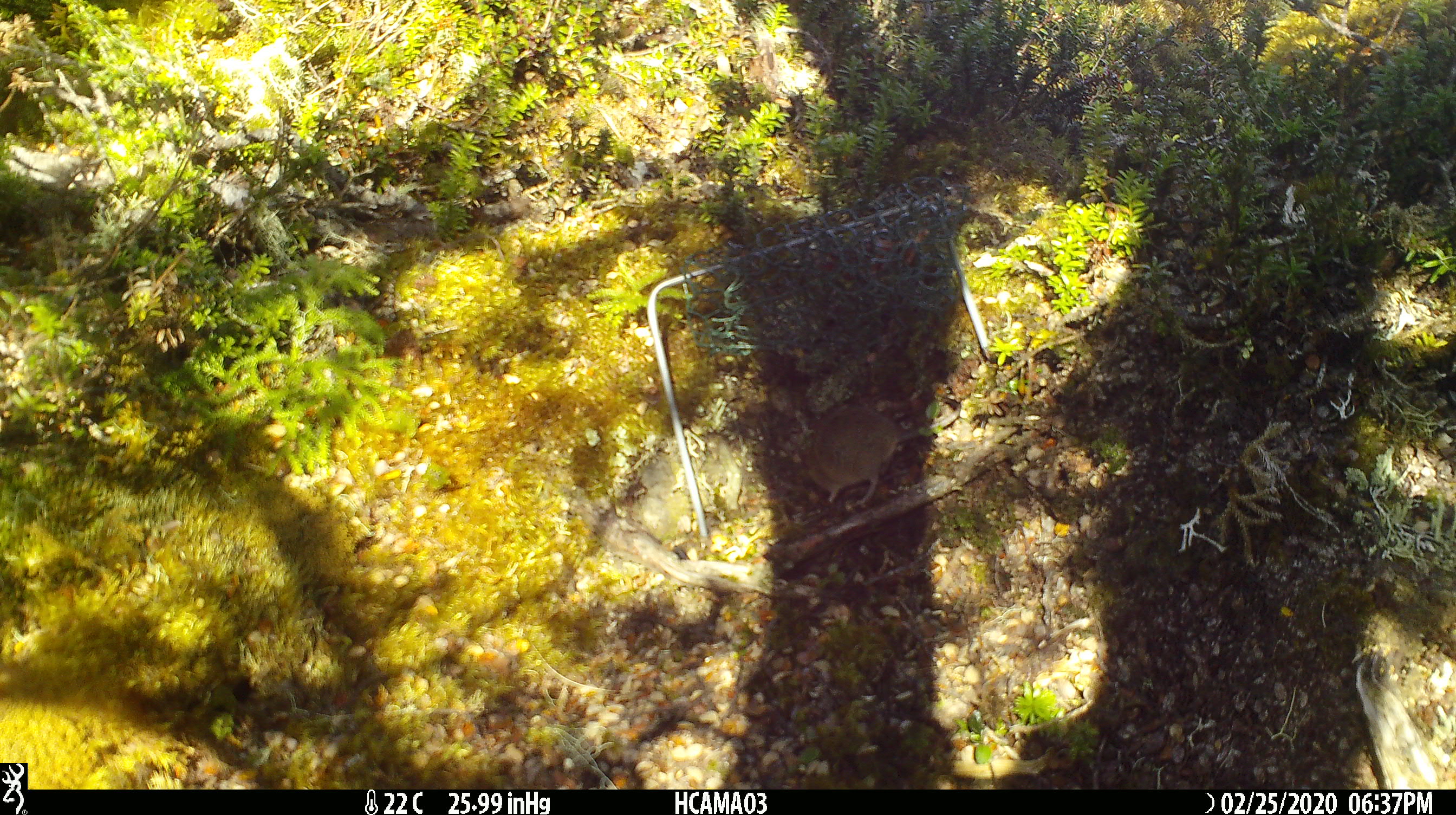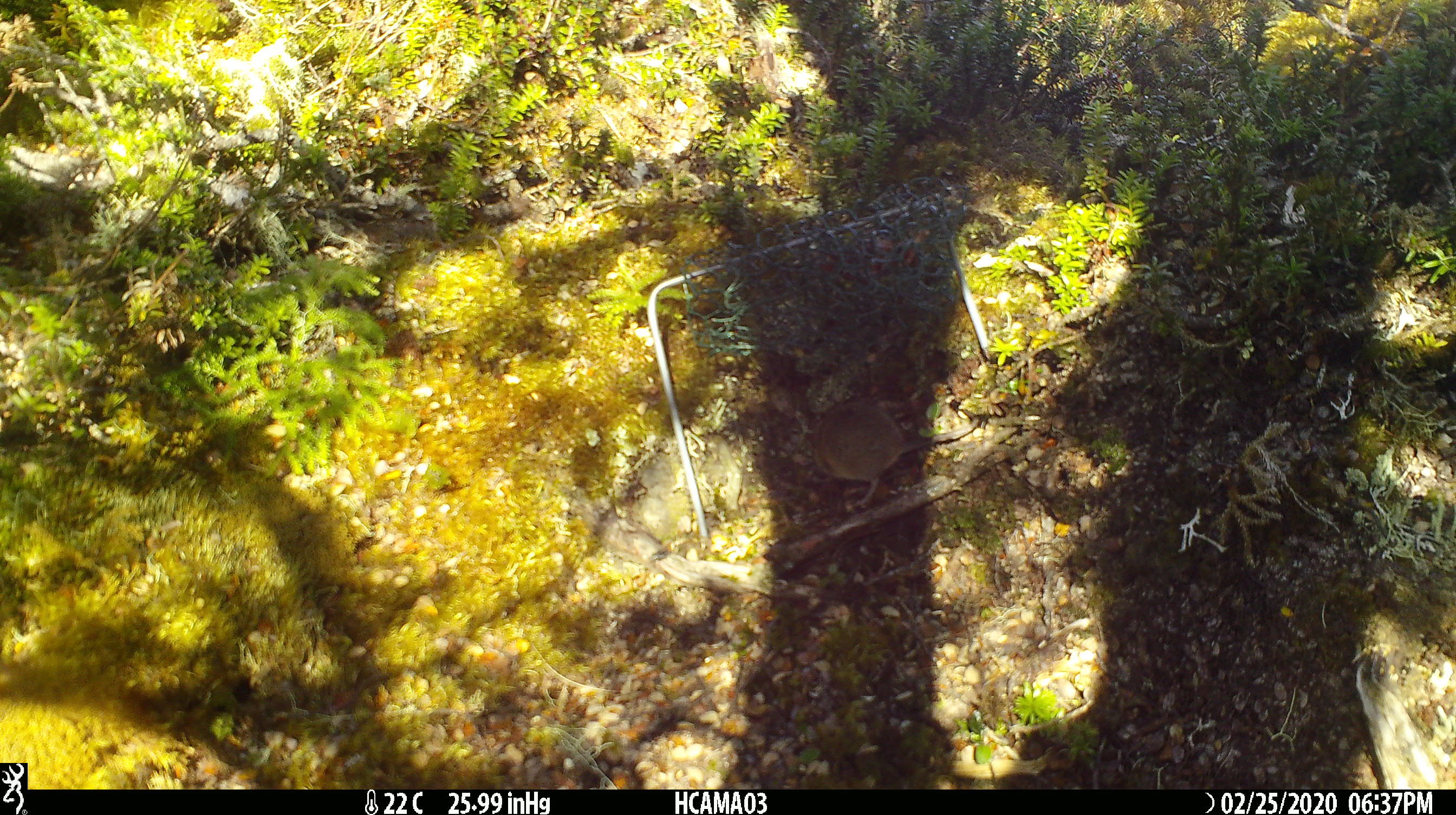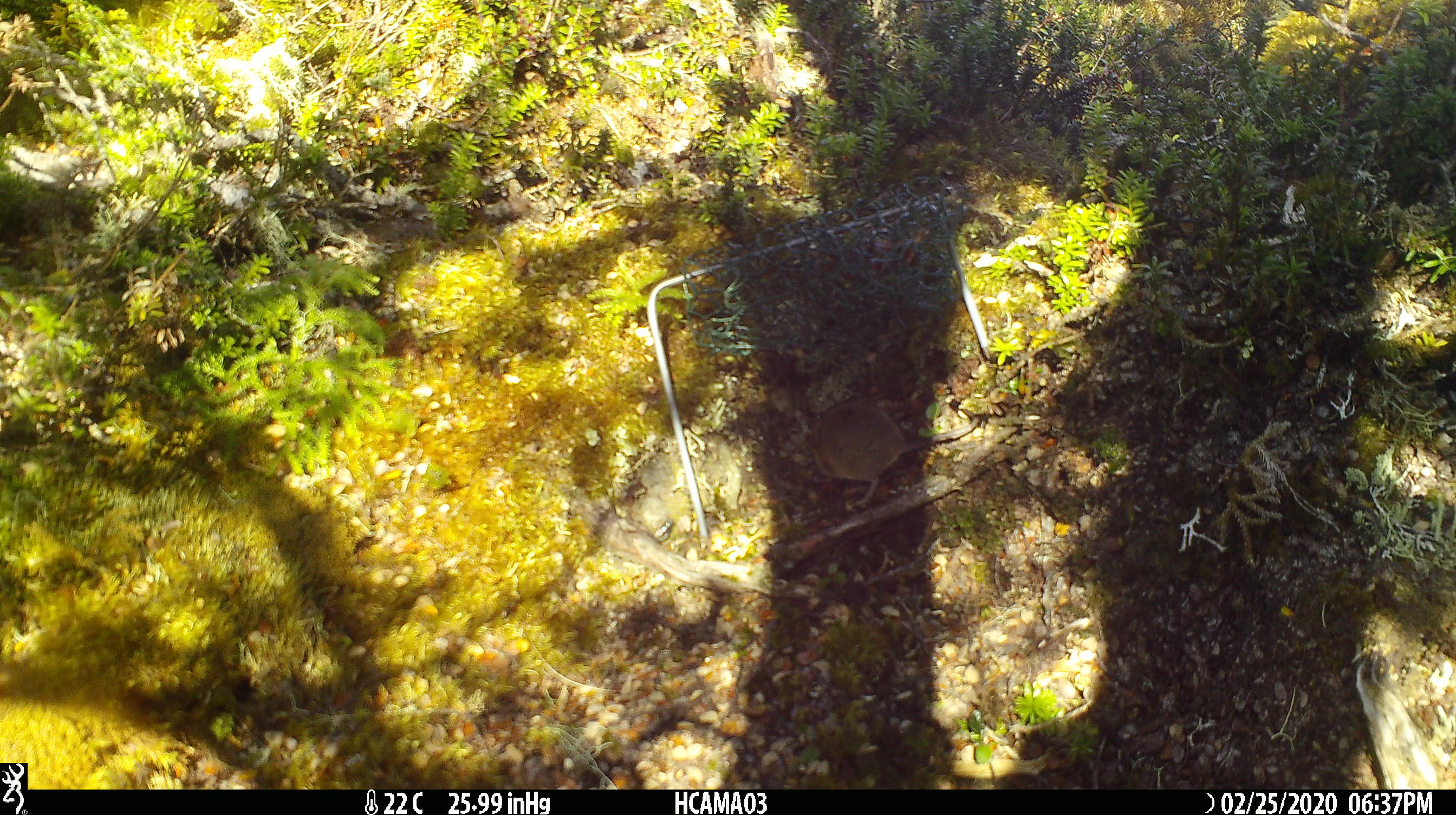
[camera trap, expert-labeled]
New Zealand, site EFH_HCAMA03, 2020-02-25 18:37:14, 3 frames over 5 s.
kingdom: Animalia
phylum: Chordata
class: Mammalia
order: Rodentia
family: Muridae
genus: Mus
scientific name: Mus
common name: mouse